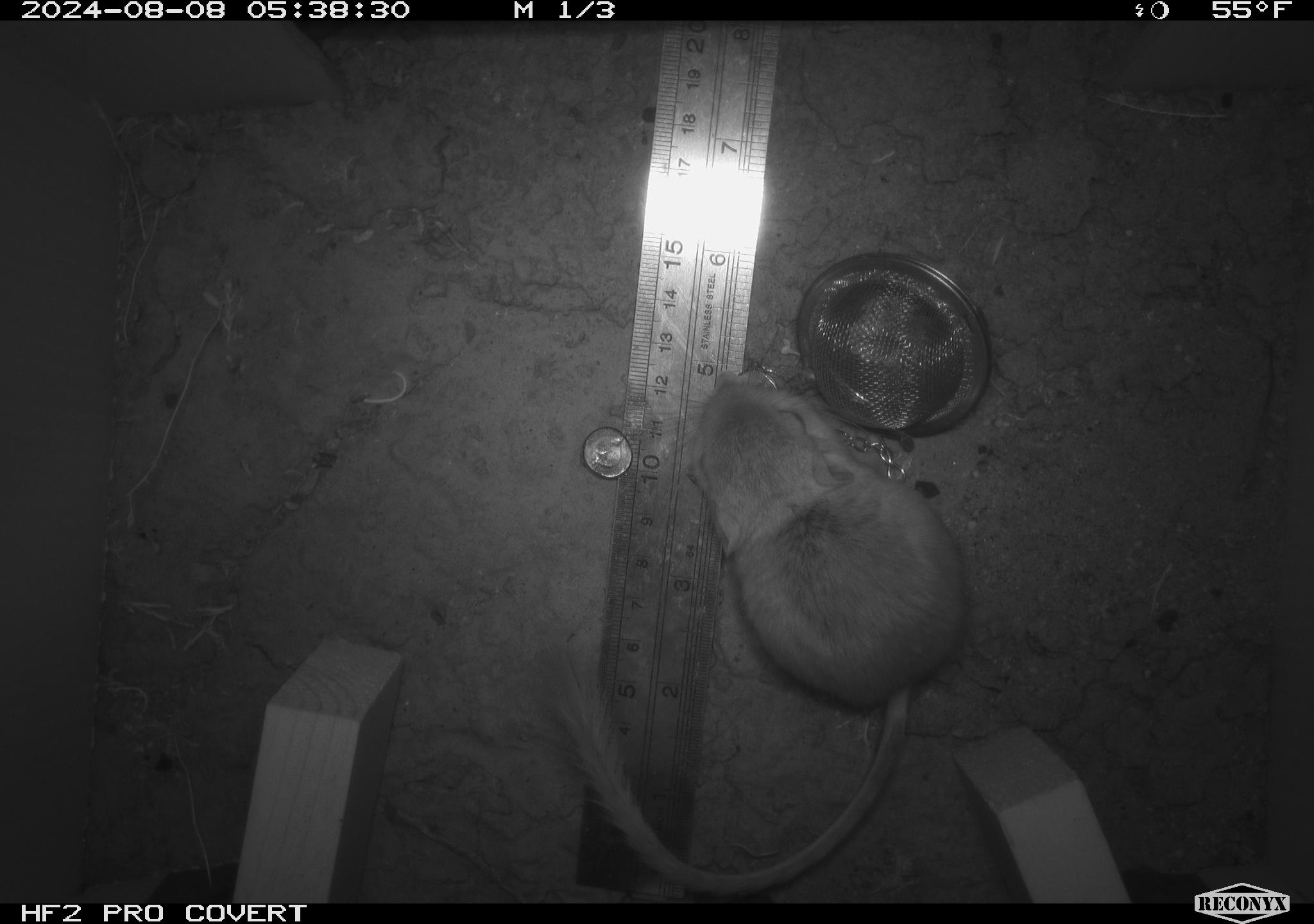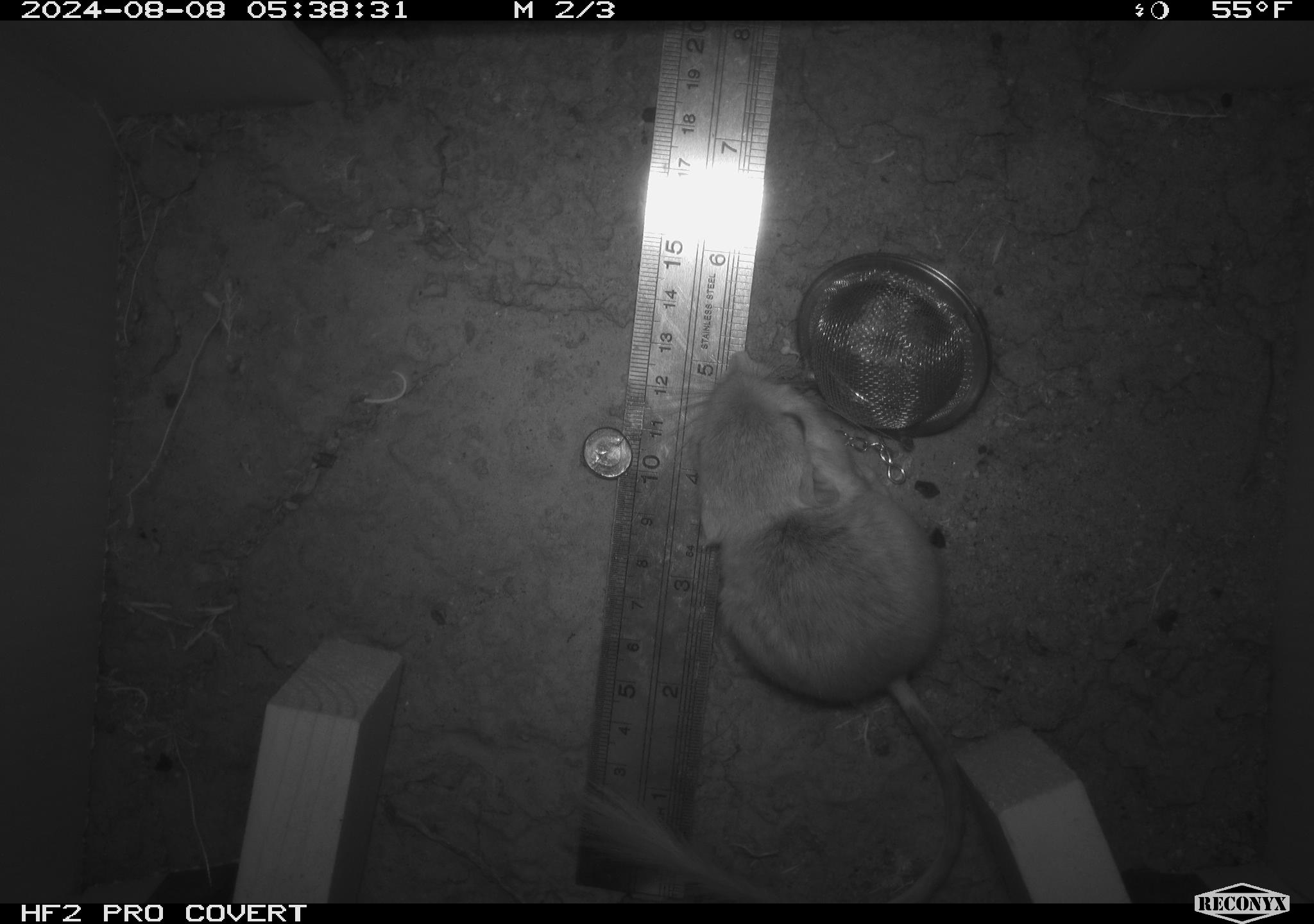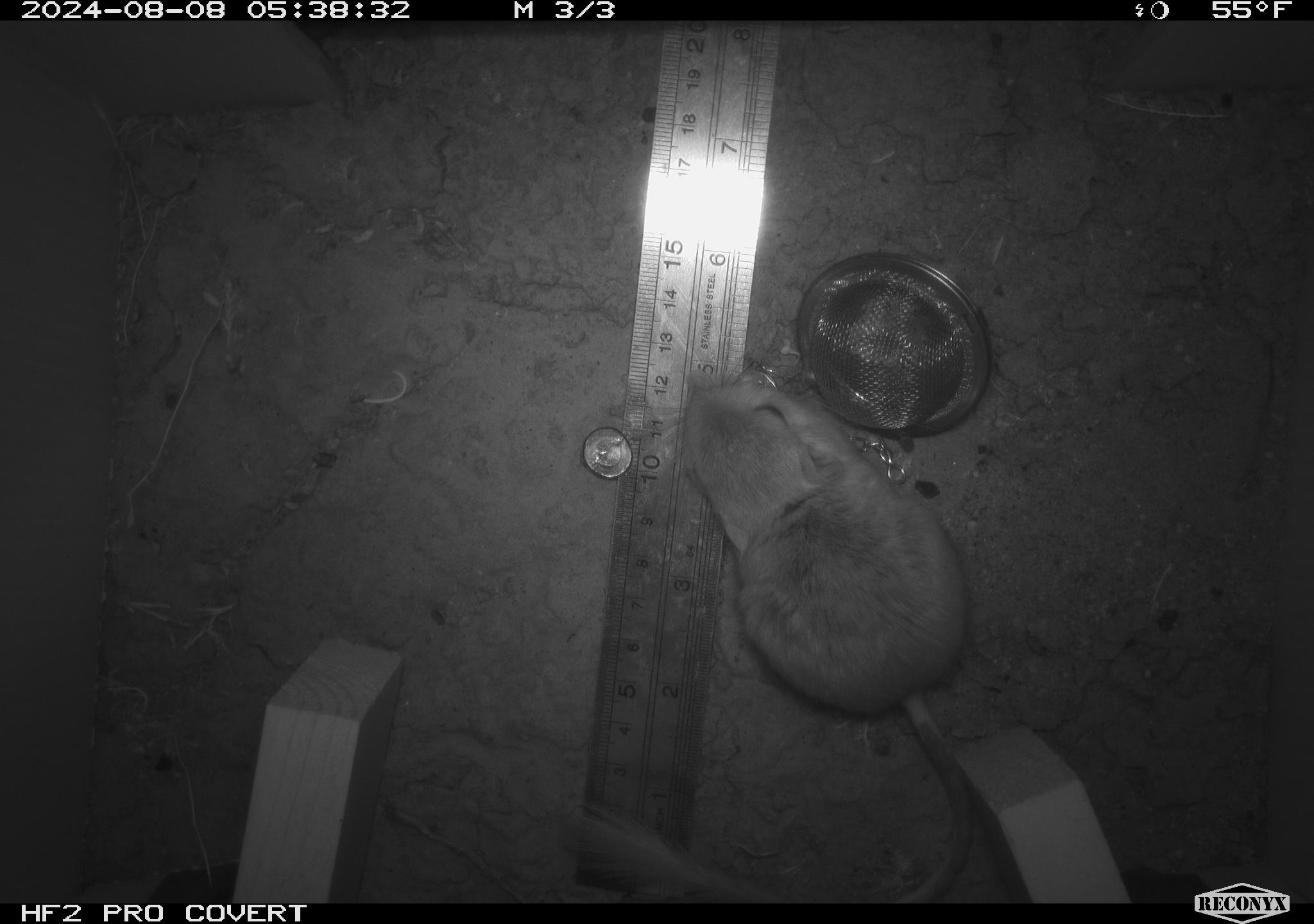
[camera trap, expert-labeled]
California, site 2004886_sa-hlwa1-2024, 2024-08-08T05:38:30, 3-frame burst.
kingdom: Animalia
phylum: Chordata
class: Mammalia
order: Rodentia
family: Heteromyidae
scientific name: Heteromyidae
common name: kangaroo rats and pocket mice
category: heteromyidae family